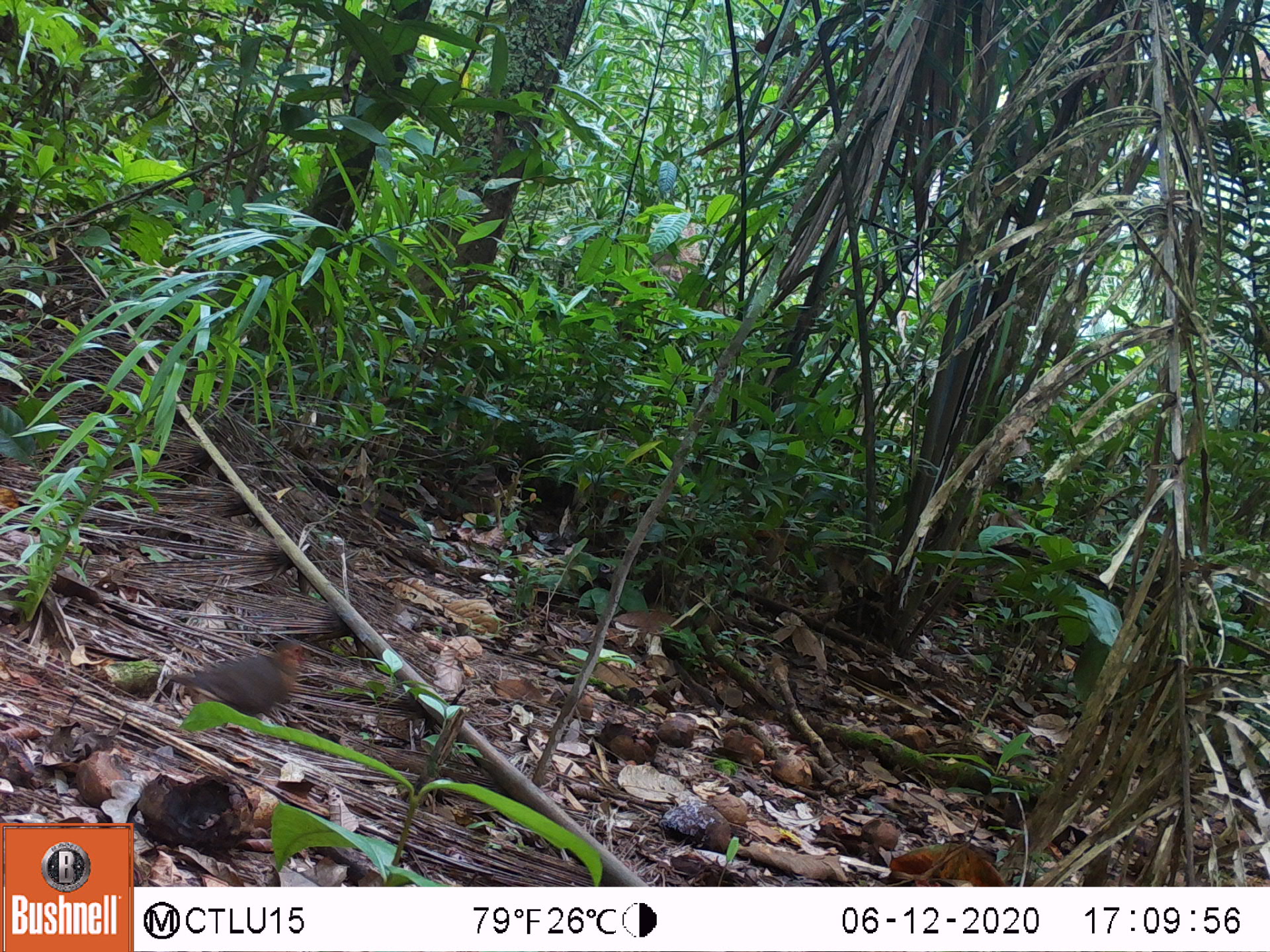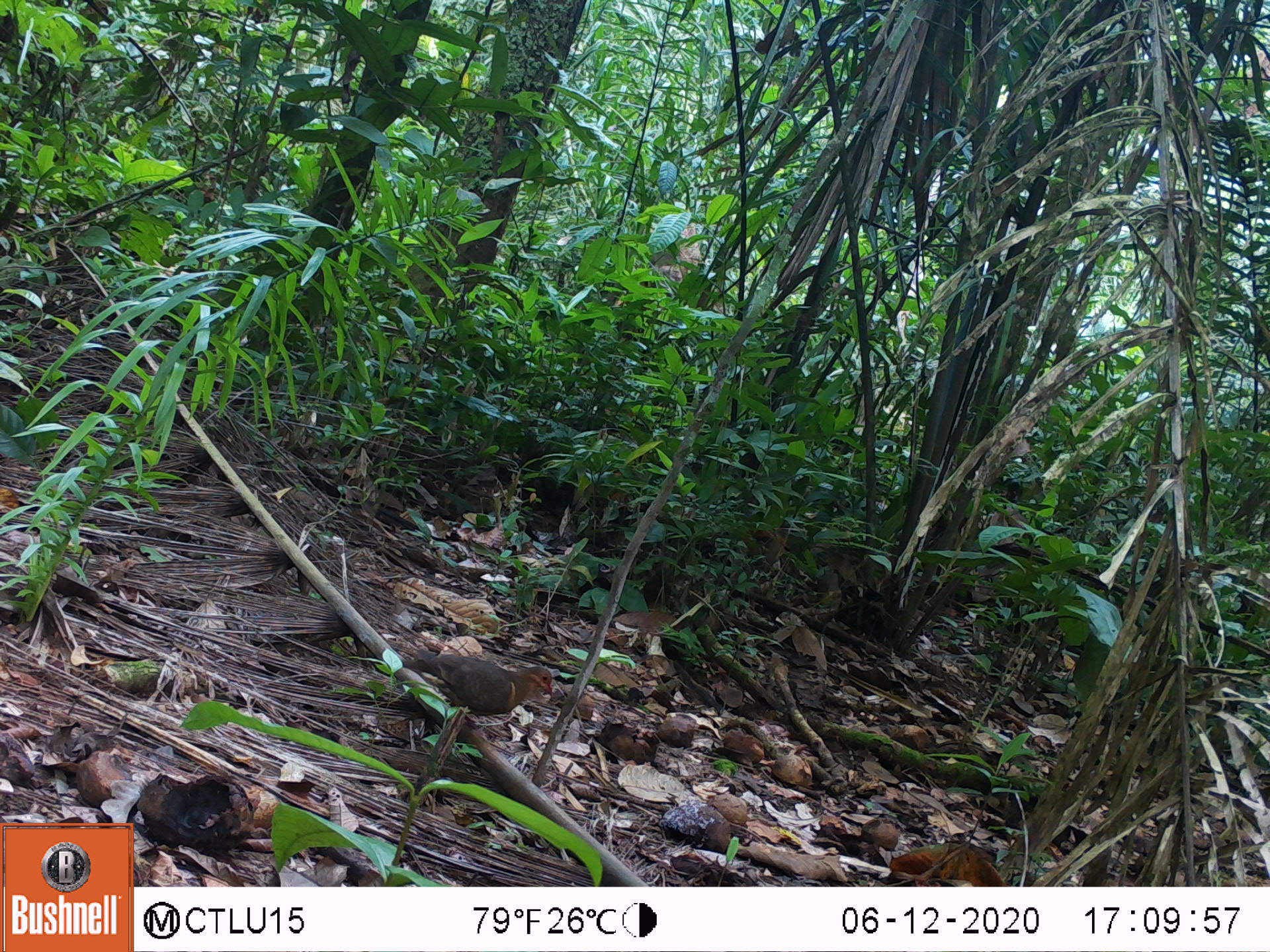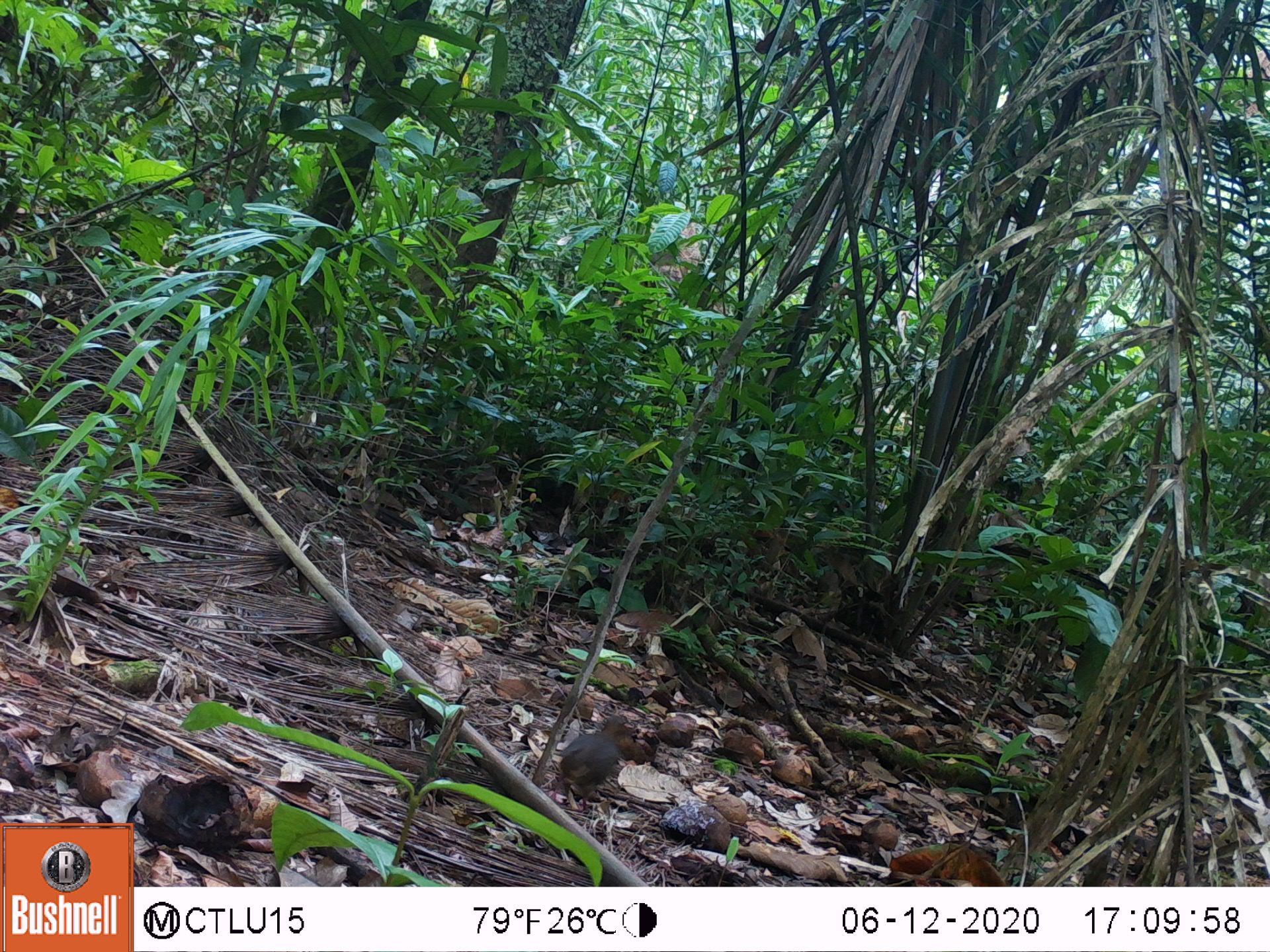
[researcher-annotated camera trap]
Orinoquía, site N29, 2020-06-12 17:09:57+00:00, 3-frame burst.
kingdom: Animalia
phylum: Chordata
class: Aves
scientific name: Aves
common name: bird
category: unknown bird